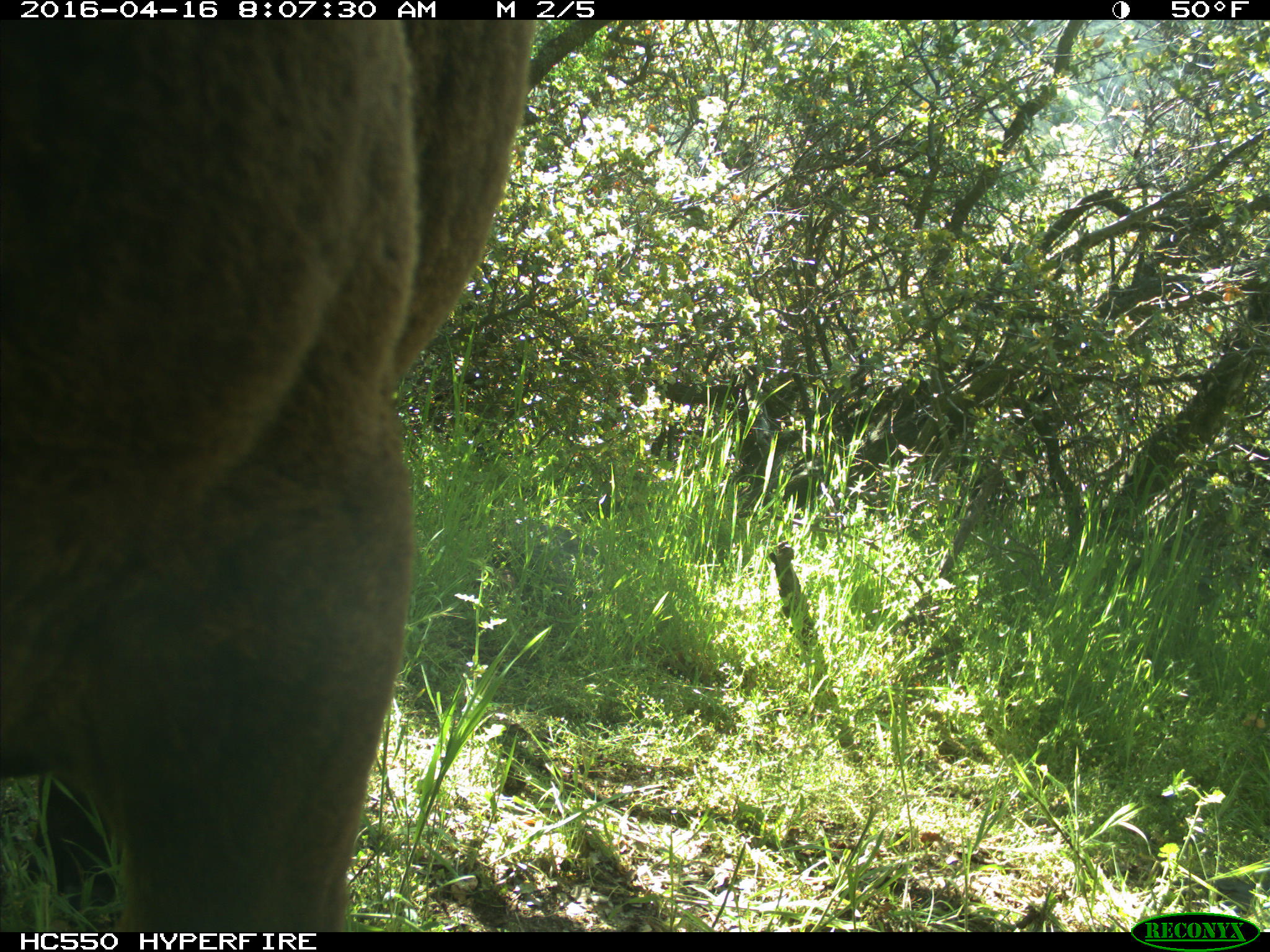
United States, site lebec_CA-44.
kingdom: Animalia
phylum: Chordata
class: Mammalia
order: Artiodactyla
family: Bovidae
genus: Bos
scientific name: Bos taurus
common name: domestic cow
Bos taurus (domestic cow).